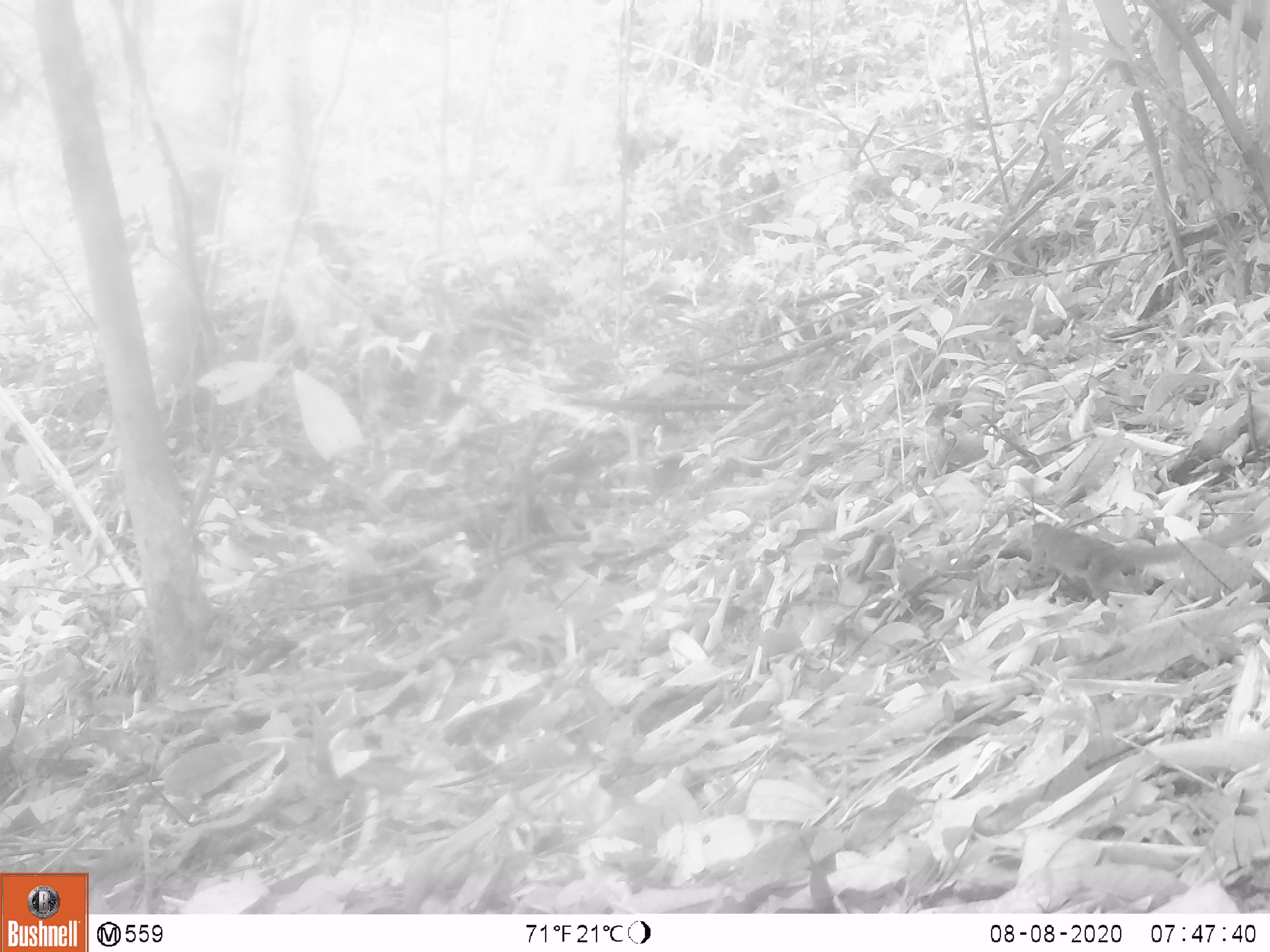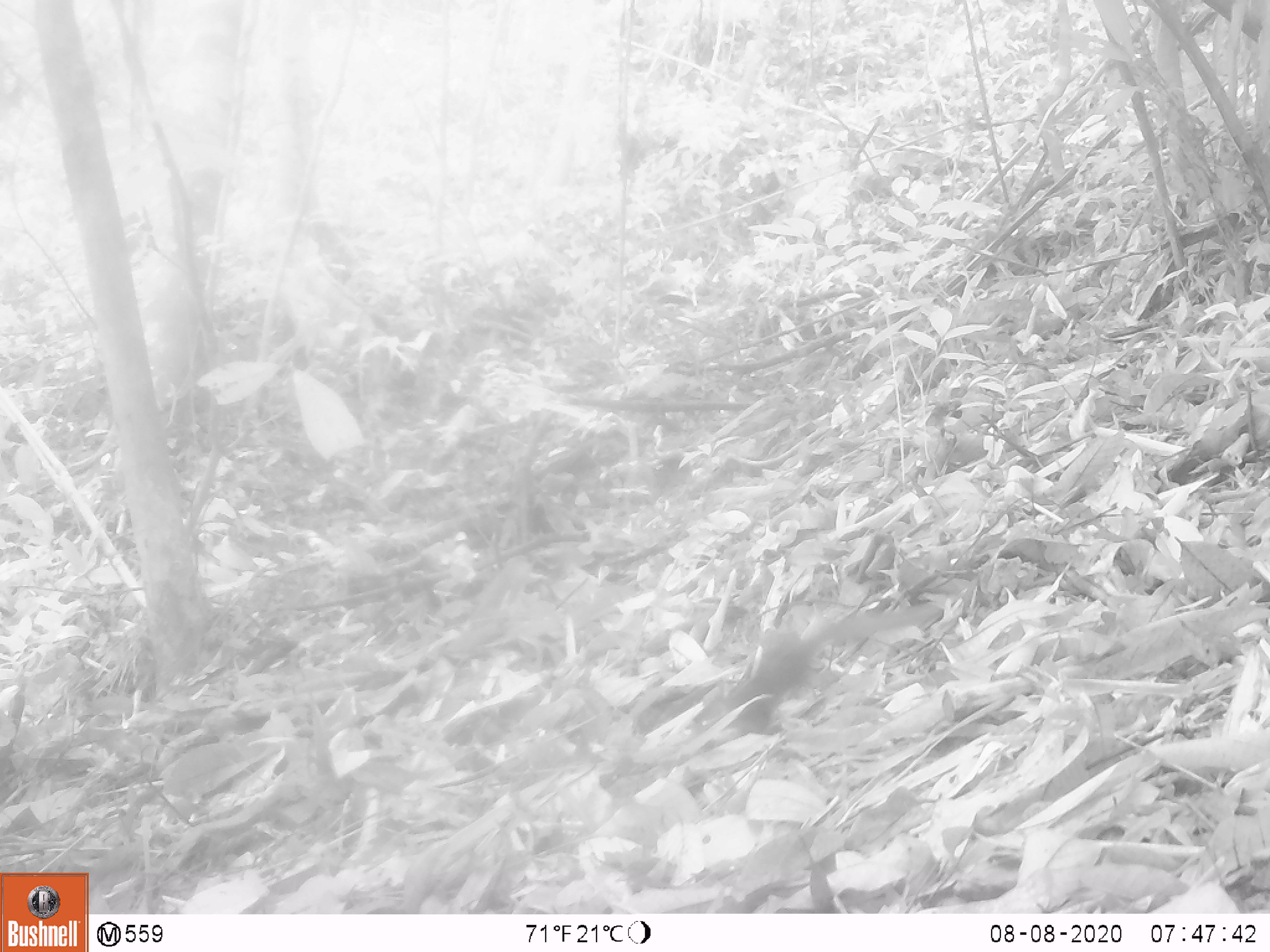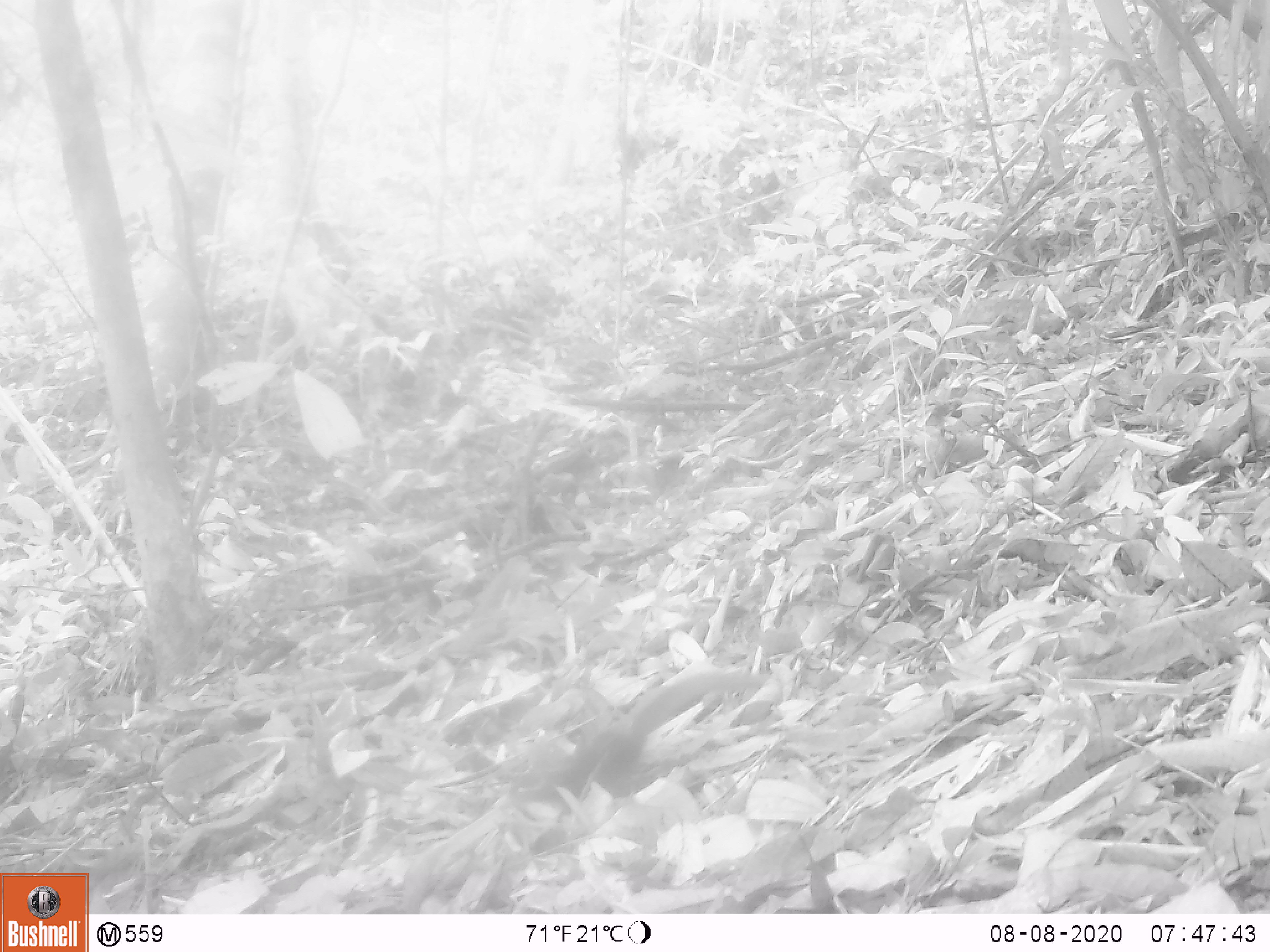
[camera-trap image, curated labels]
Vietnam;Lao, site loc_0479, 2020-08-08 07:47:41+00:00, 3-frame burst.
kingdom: Animalia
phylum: Chordata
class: Mammalia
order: Scandentia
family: Tupaiidae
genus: Tupaia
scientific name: Tupaia belangeri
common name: northern treeshrew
Northern treeshrew (Tupaia belangeri). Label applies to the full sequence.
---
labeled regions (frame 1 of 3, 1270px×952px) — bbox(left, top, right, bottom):
northern treeshrew: bbox(1016, 512, 1270, 604)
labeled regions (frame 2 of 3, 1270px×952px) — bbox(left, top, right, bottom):
northern treeshrew: bbox(691, 604, 942, 737)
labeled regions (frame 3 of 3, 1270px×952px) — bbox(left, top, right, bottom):
northern treeshrew: bbox(504, 668, 764, 807)